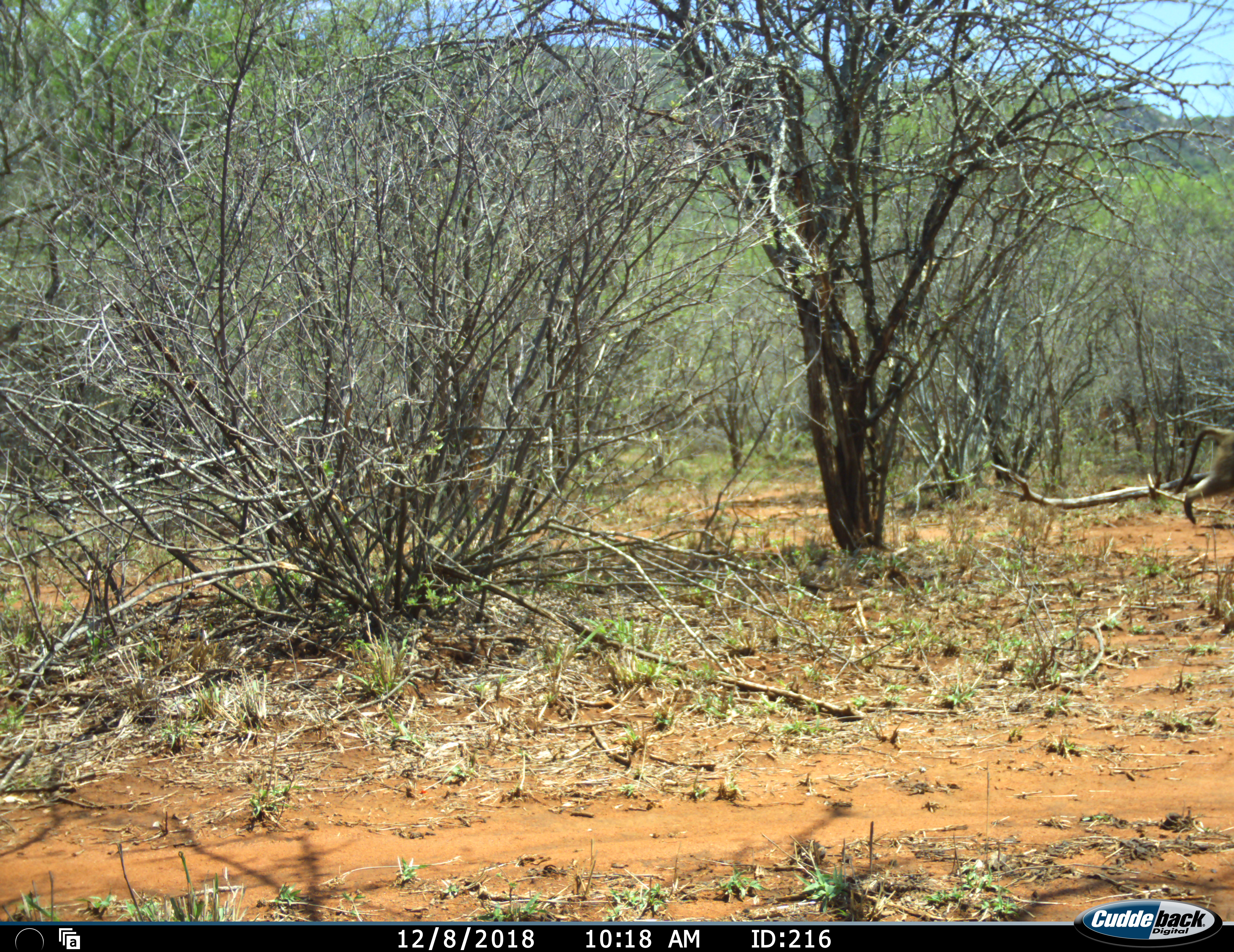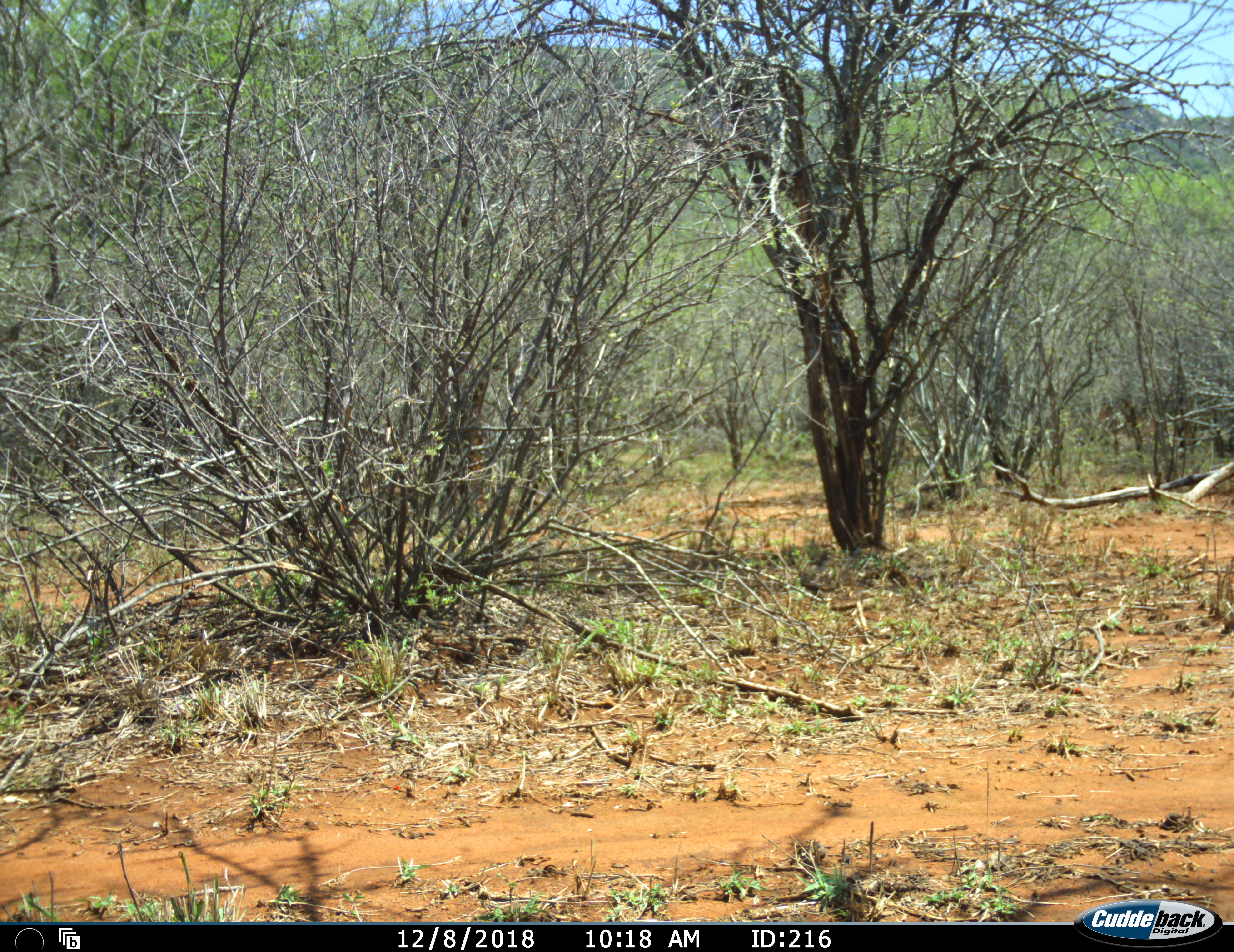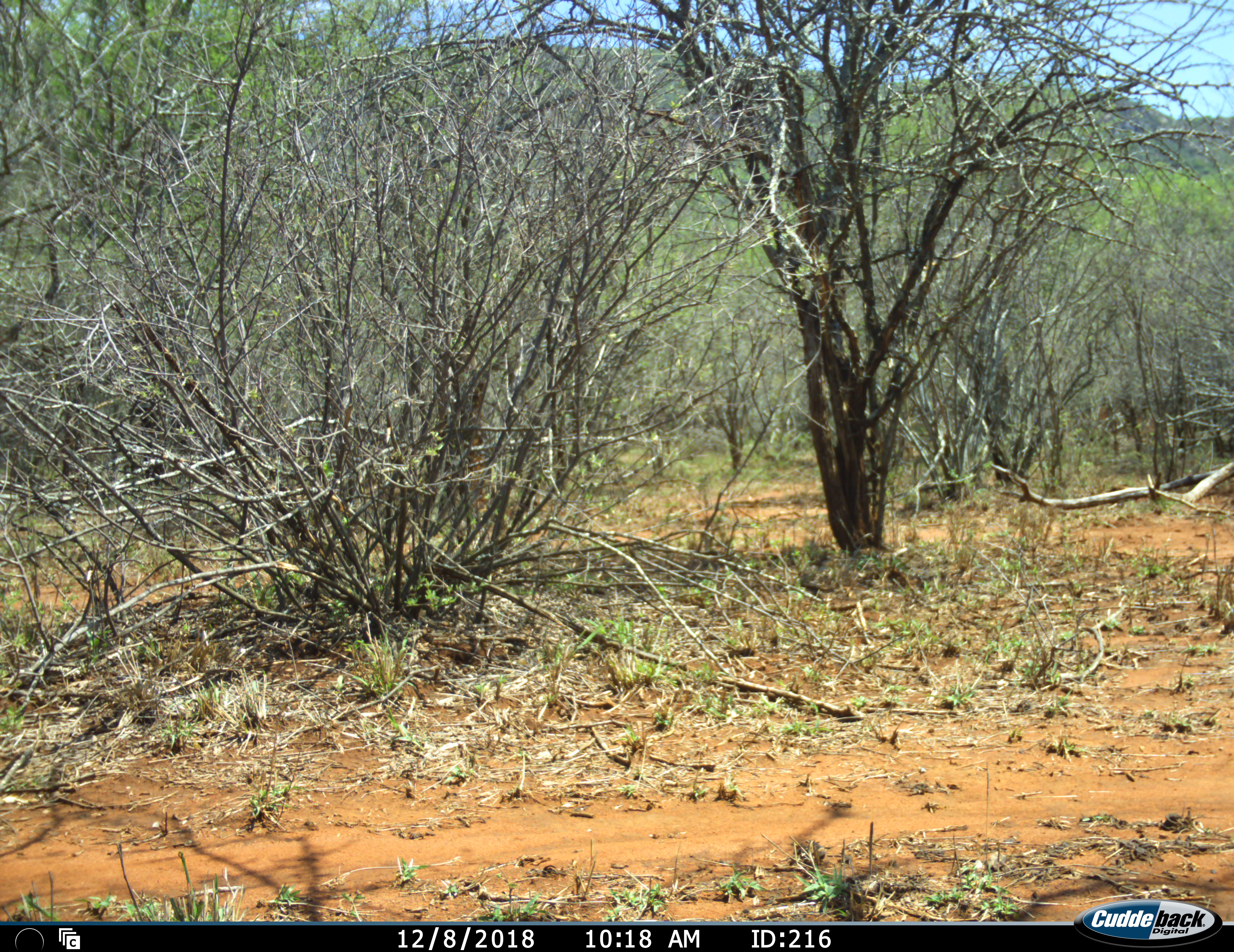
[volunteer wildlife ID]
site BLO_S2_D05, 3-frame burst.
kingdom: Animalia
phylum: Chordata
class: Mammalia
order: Primates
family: Cercopithecidae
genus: Papio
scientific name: Papio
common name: baboon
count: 1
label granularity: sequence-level